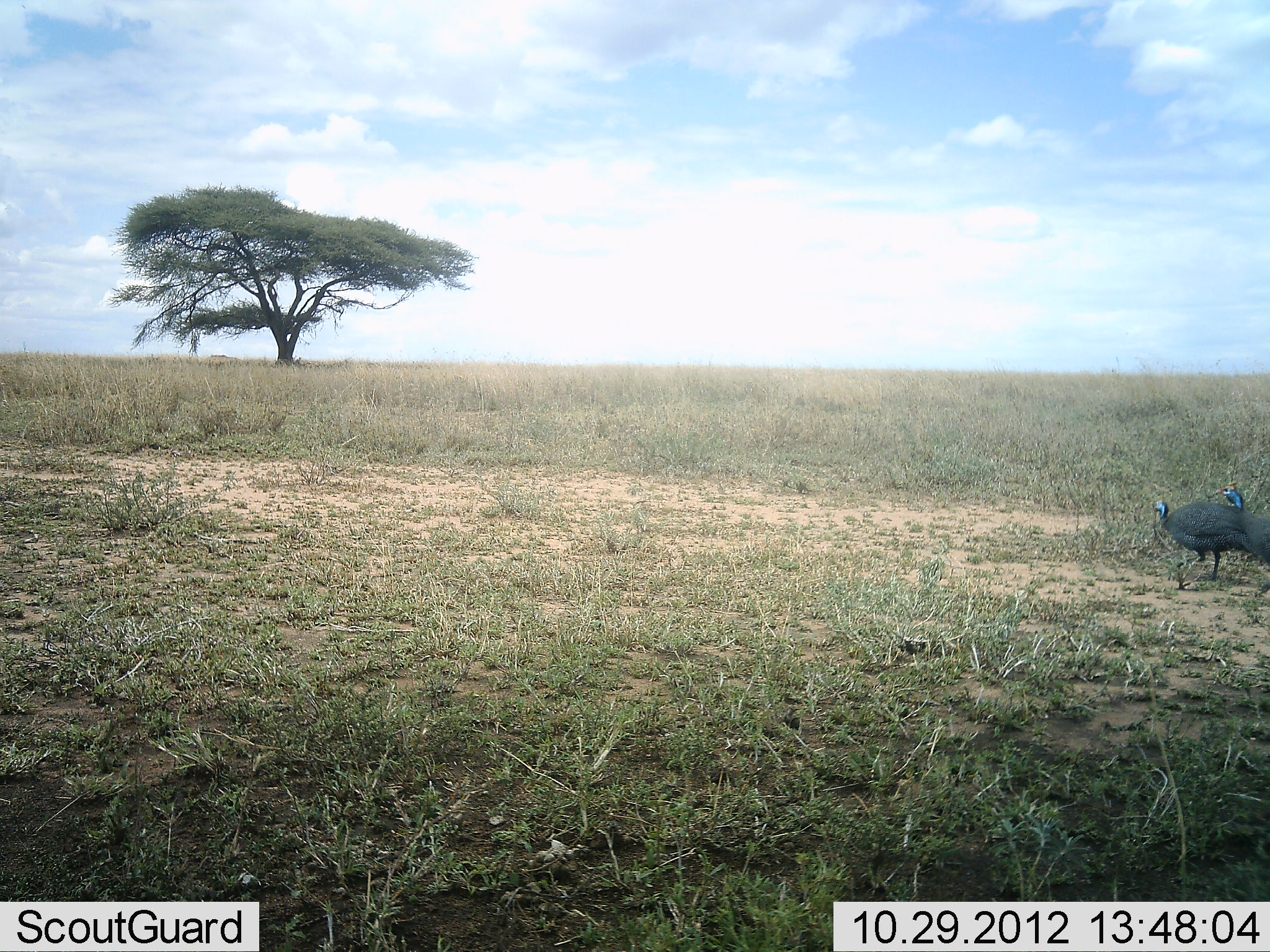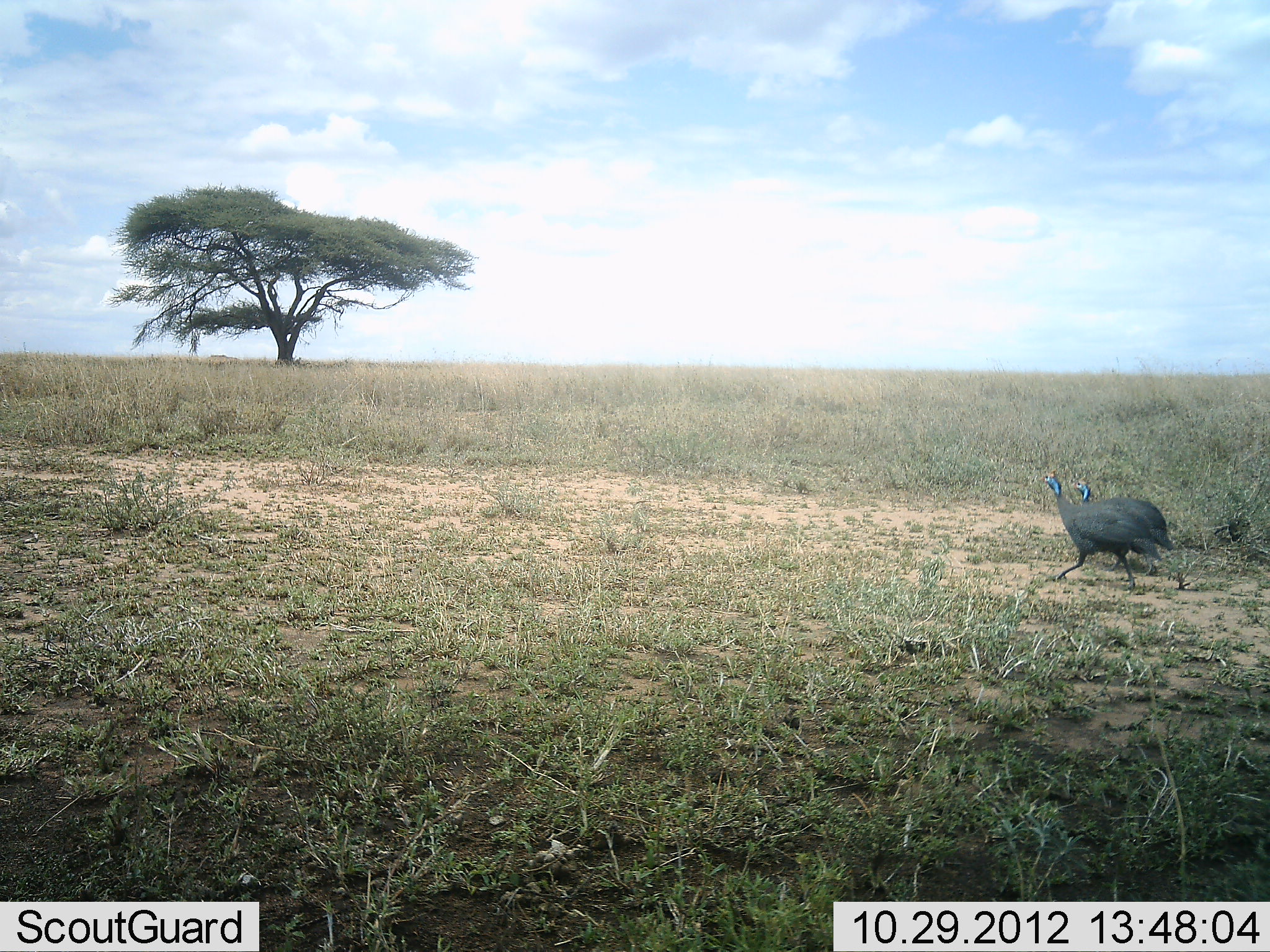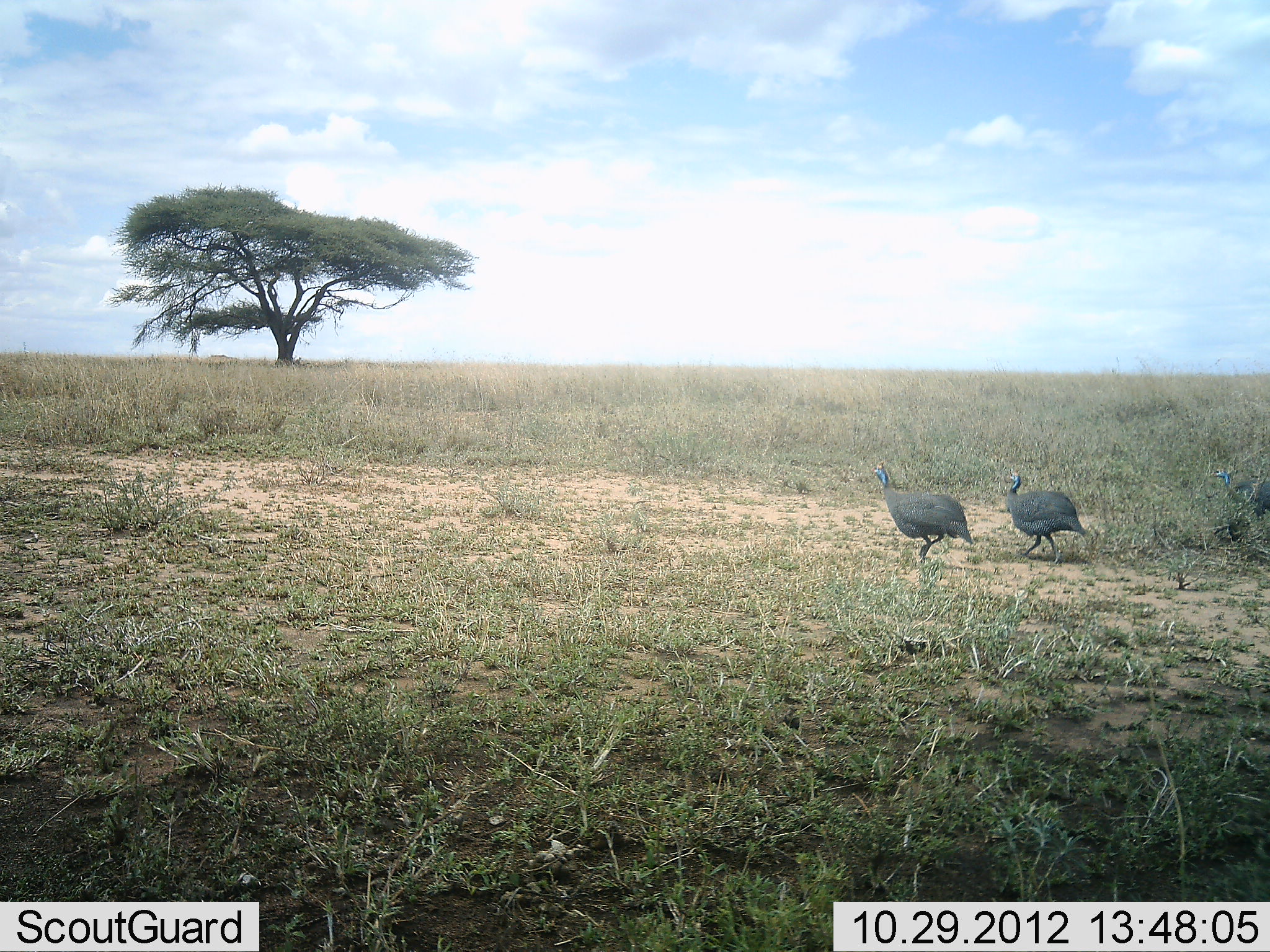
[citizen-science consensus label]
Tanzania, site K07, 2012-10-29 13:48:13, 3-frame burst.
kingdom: Animalia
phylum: Chordata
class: Aves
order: Galliformes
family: Numididae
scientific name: Numididae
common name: guinea fowl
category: guineafowl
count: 3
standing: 10%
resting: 0%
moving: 90%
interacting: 0%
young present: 0%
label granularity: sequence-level